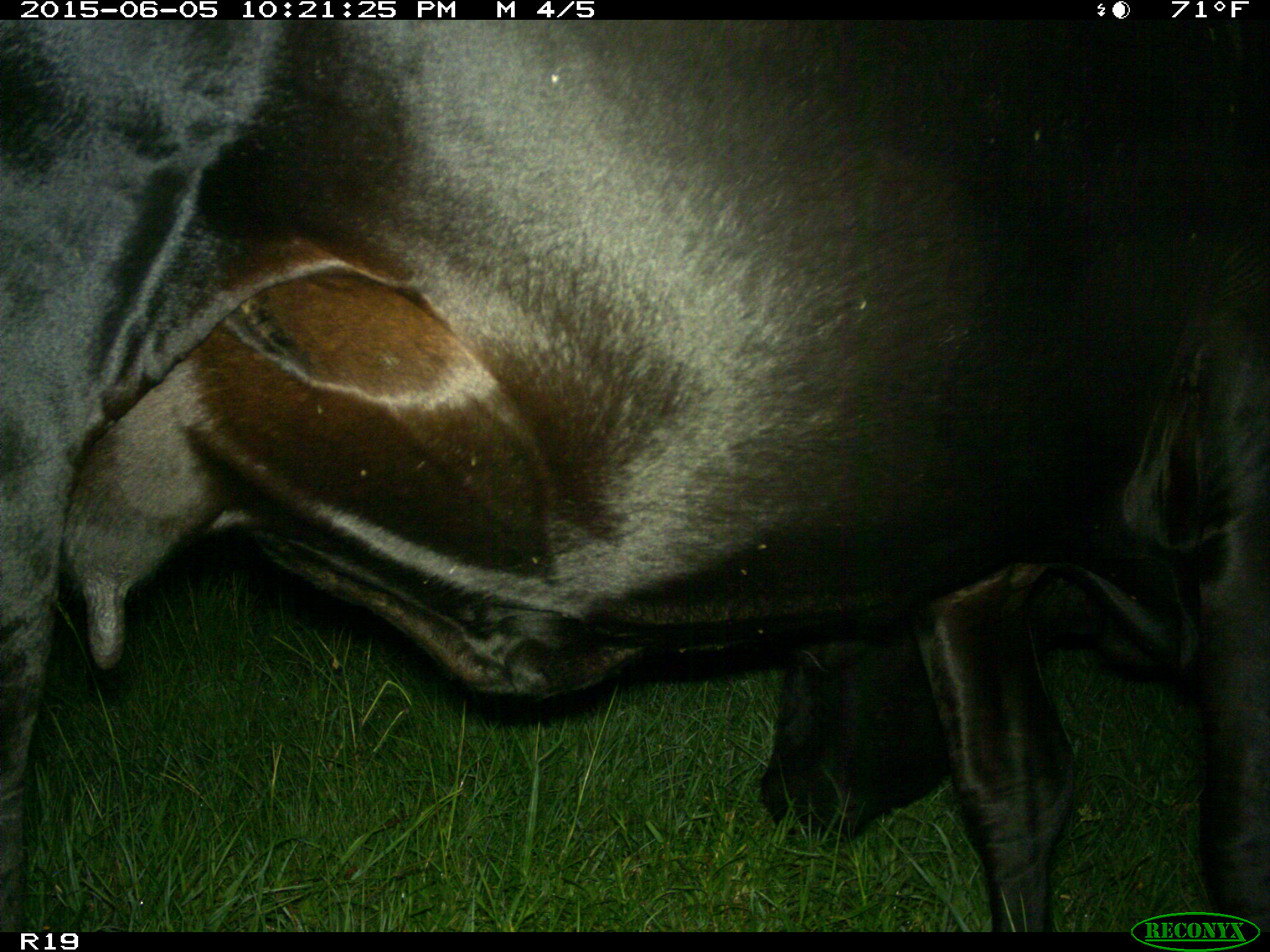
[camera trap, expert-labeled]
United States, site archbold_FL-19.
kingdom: Animalia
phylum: Chordata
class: Mammalia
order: Artiodactyla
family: Bovidae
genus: Bos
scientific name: Bos taurus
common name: domestic cow